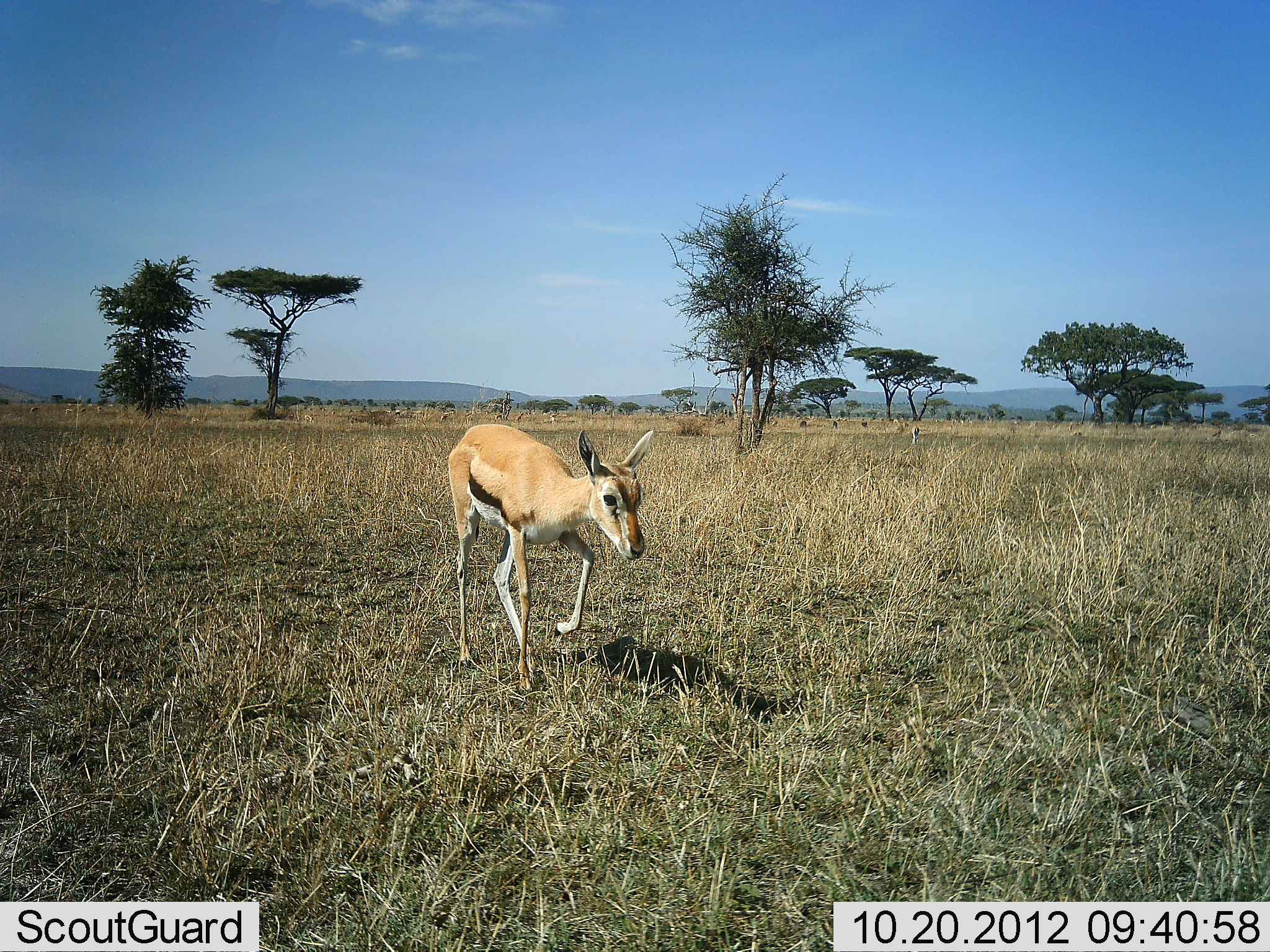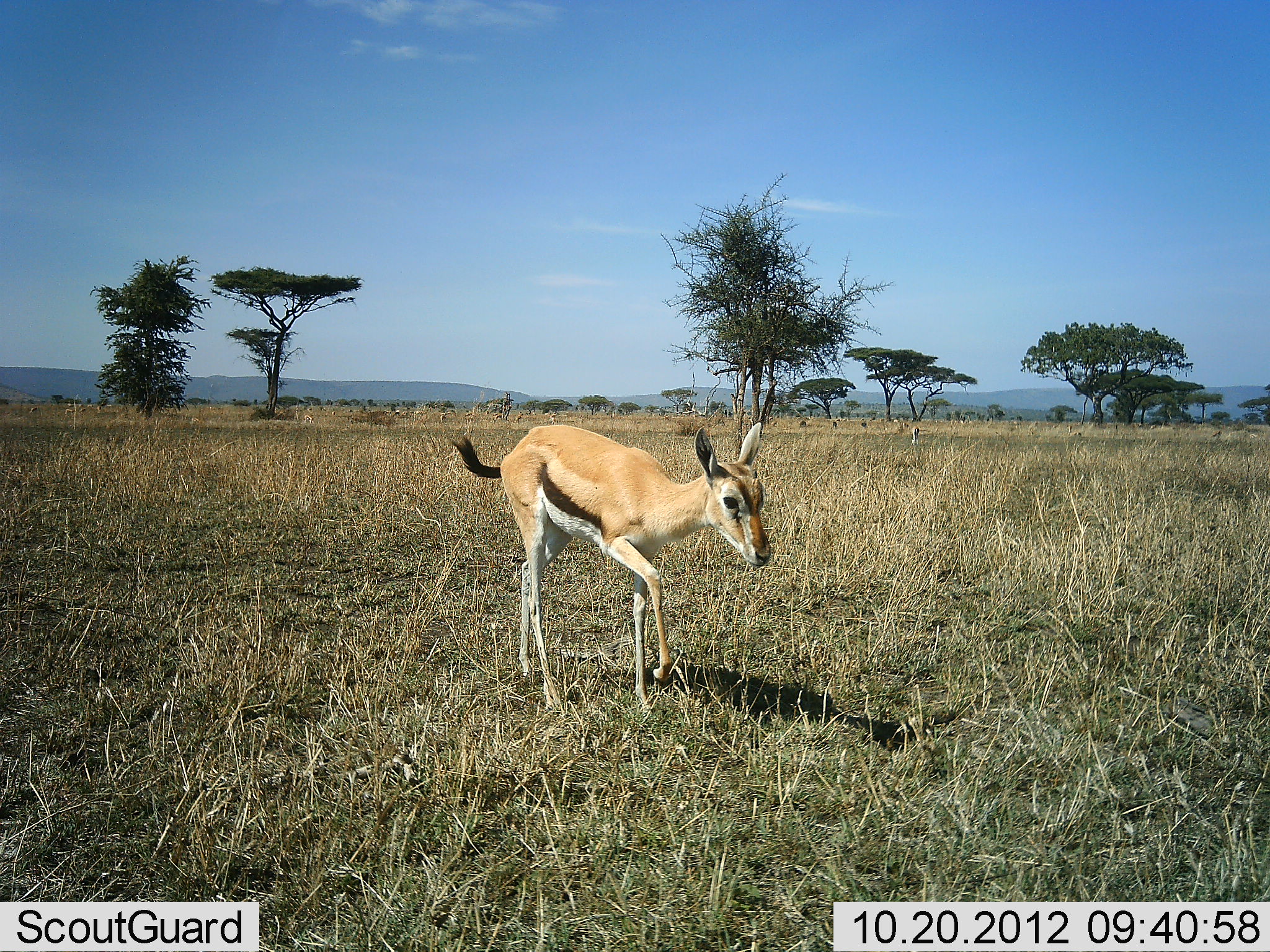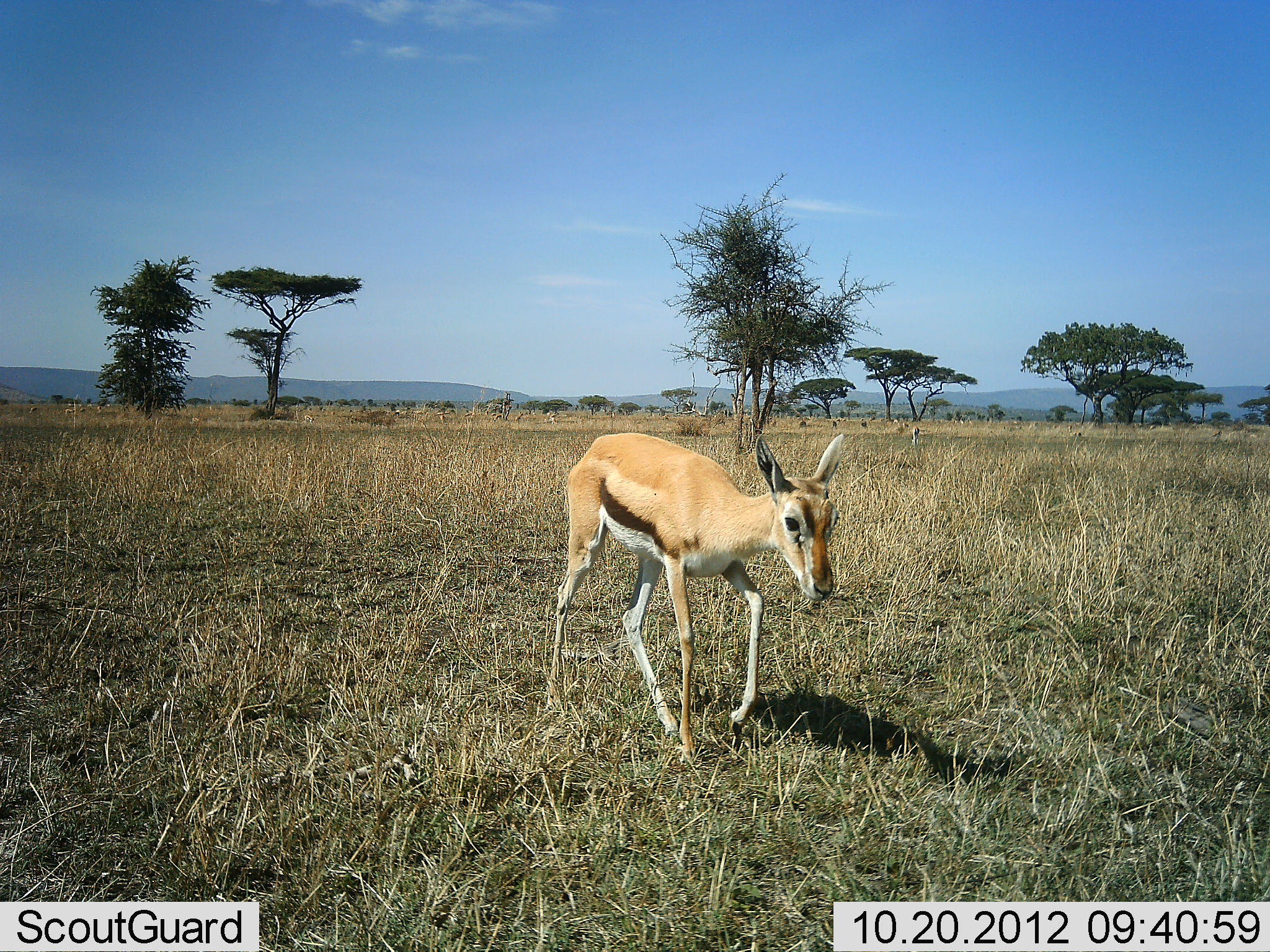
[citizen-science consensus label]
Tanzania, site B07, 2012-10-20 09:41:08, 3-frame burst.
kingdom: Animalia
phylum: Chordata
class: Mammalia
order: Artiodactyla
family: Bovidae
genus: Eudorcas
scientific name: Eudorcas thomsonii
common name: thomson's gazelle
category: gazellethomsons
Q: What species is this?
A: Gazellethomsons (thomson's gazelle) (Eudorcas thomsonii).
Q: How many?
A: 1.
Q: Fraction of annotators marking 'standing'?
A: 0%.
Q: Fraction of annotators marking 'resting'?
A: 0%.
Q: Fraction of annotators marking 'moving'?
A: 100%.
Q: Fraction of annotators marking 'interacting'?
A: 0%.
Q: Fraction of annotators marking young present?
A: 10%.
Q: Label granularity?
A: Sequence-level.